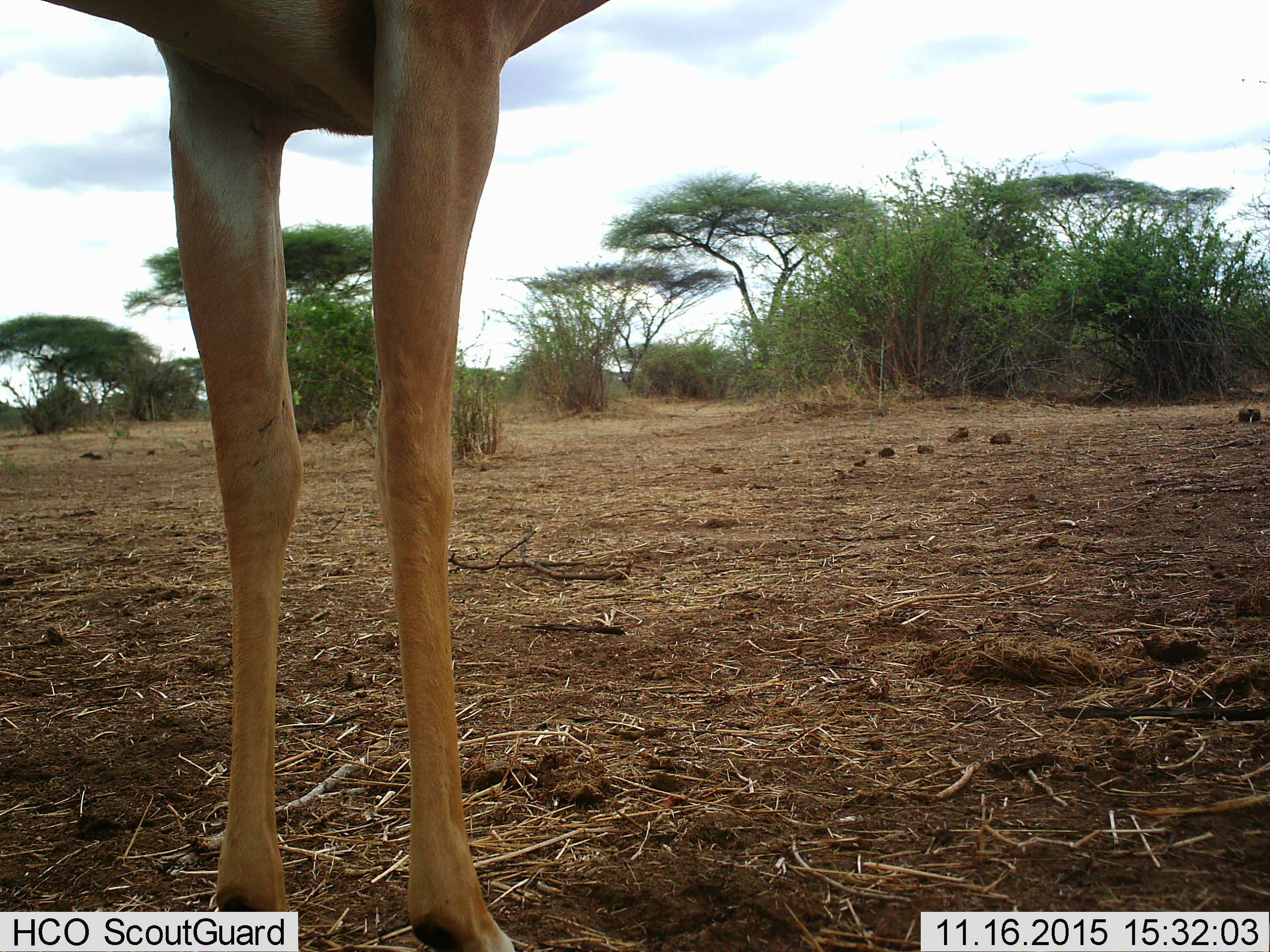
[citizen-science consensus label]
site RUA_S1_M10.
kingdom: Animalia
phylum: Chordata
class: Mammalia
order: Artiodactyla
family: Bovidae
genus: Aepyceros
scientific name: Aepyceros melampus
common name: impala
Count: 1.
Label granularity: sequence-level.